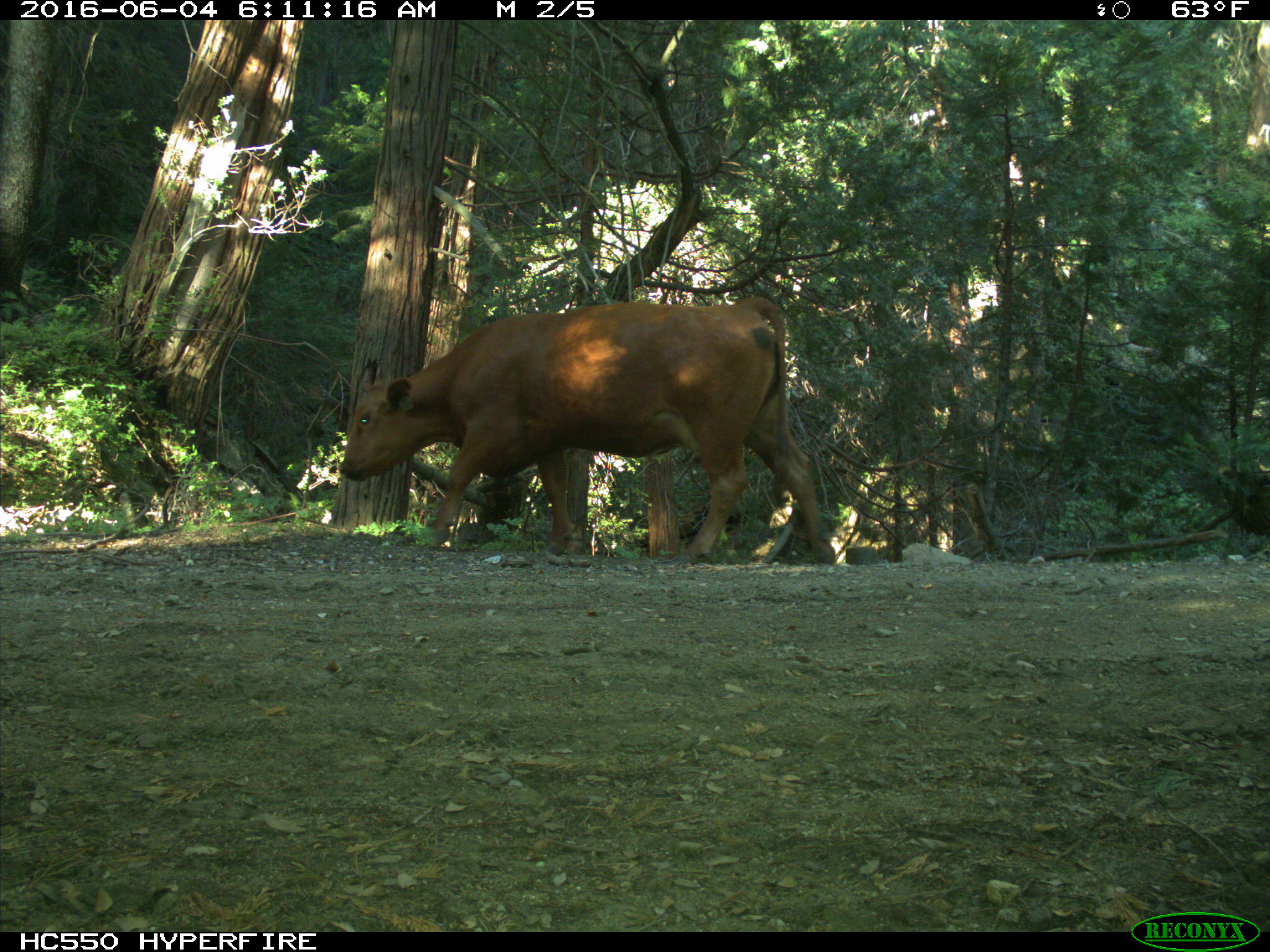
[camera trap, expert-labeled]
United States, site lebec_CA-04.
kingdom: Animalia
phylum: Chordata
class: Mammalia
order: Artiodactyla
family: Bovidae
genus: Bos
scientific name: Bos taurus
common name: domestic cow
Bos taurus (domestic cow).